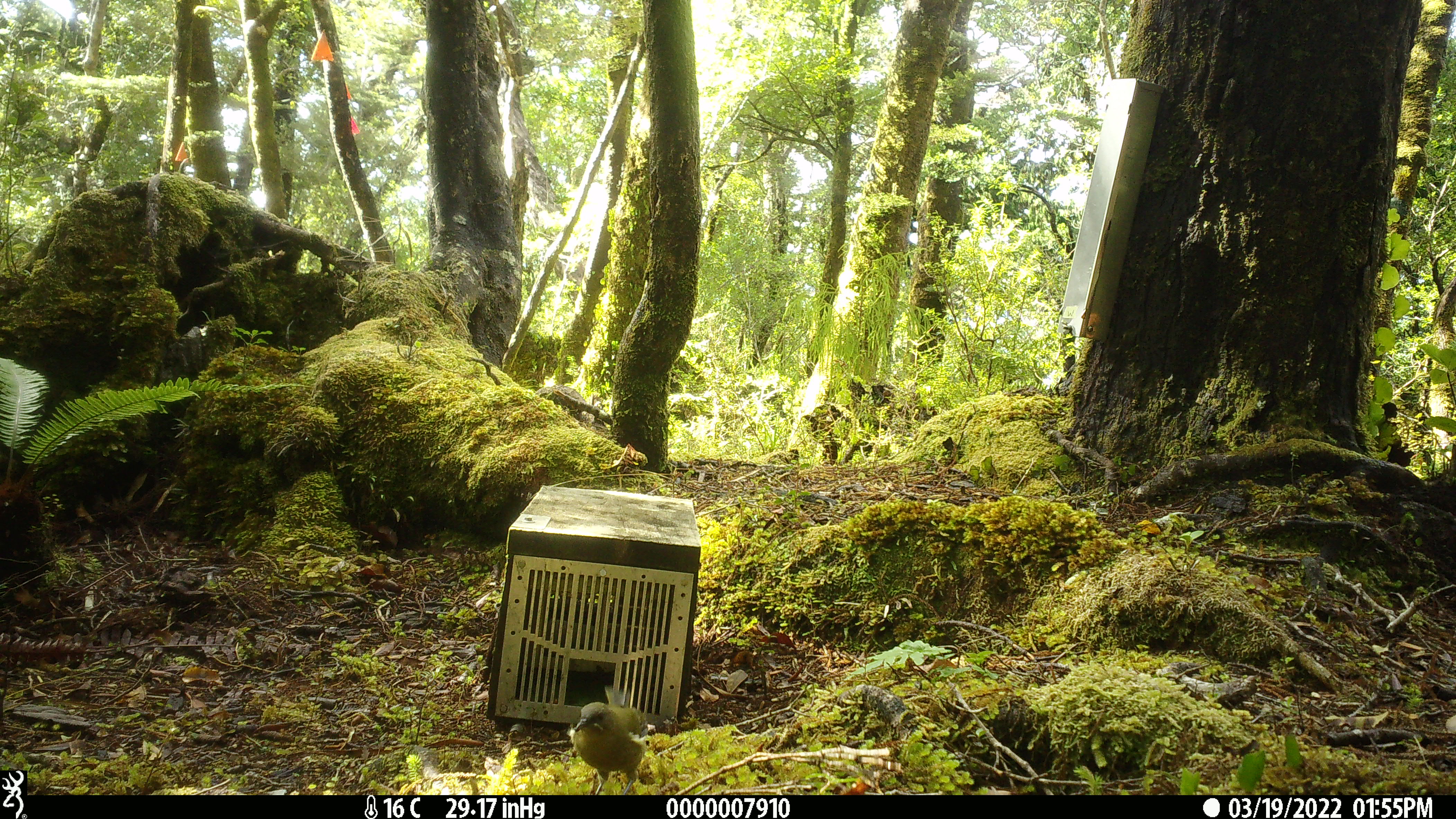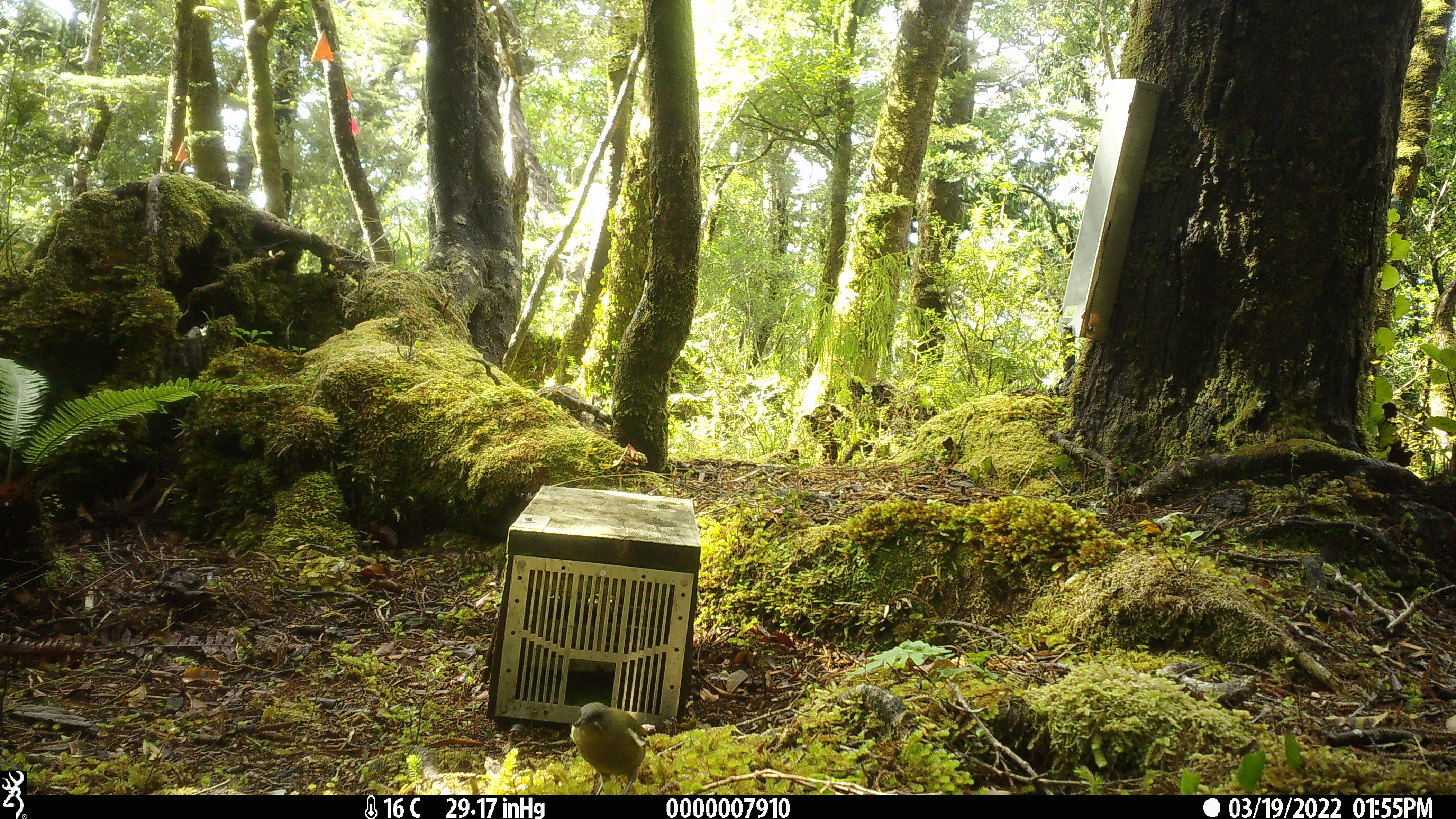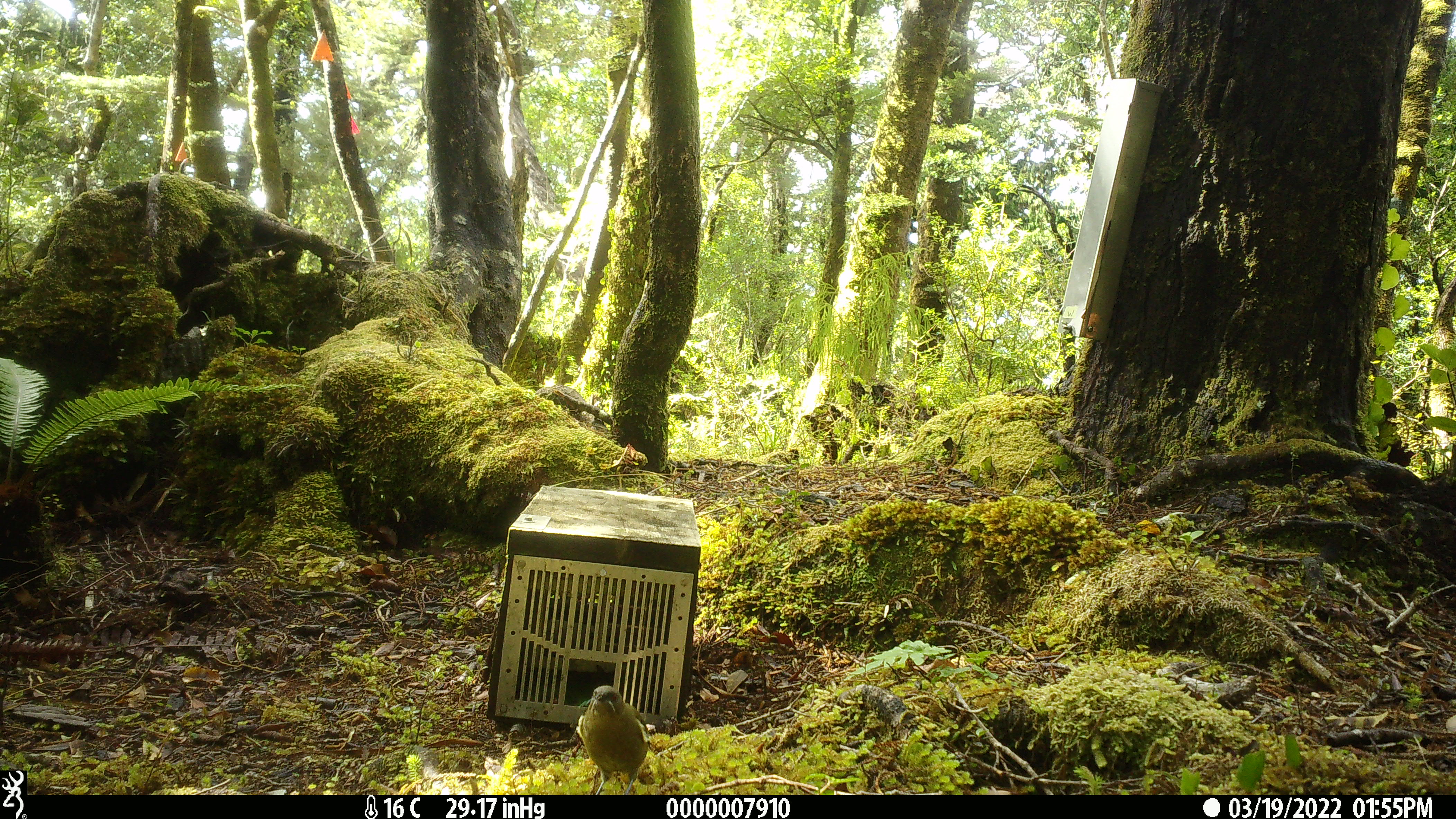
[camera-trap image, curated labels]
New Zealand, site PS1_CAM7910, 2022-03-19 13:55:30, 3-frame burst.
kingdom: Animalia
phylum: Chordata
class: Aves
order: Passeriformes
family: Meliphagidae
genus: Anthornis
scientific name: Anthornis melanura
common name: new zealand bellbird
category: bellbird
Bellbird (new zealand bellbird) (Anthornis melanura).